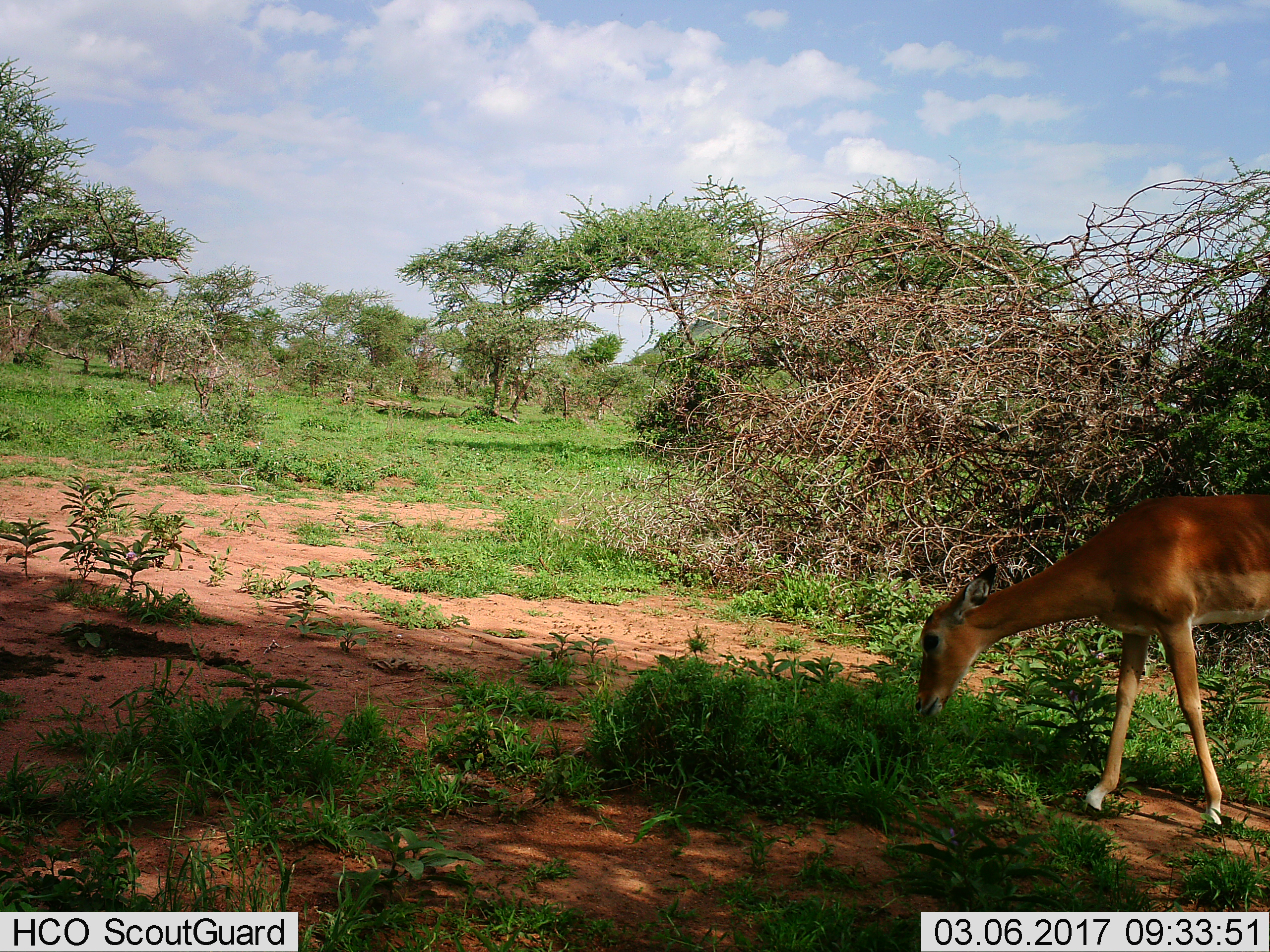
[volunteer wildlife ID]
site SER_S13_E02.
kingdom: Animalia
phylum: Chordata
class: Mammalia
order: Artiodactyla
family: Bovidae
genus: Aepyceros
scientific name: Aepyceros melampus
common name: impala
Impala (Aepyceros melampus), count 1. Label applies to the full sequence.